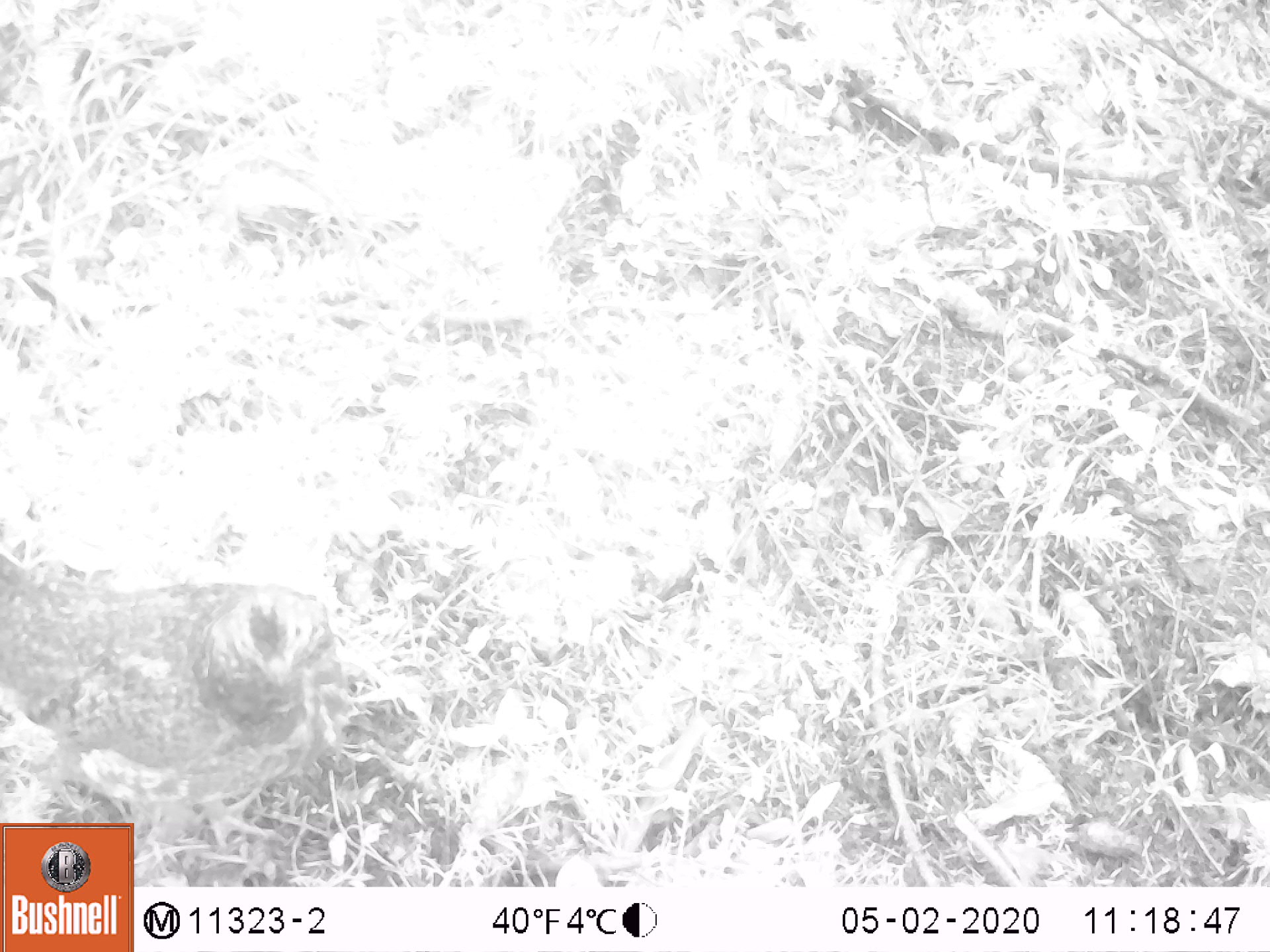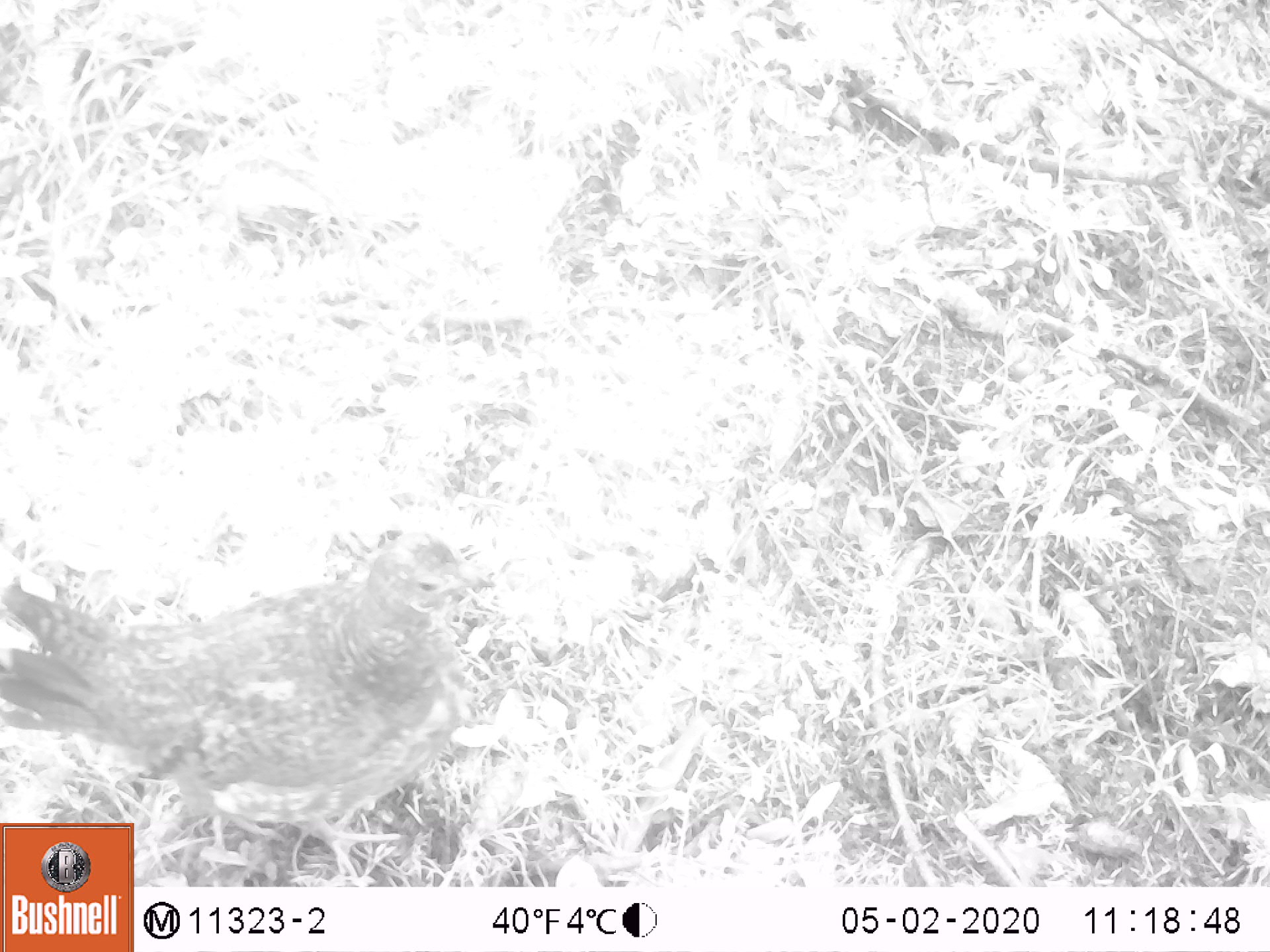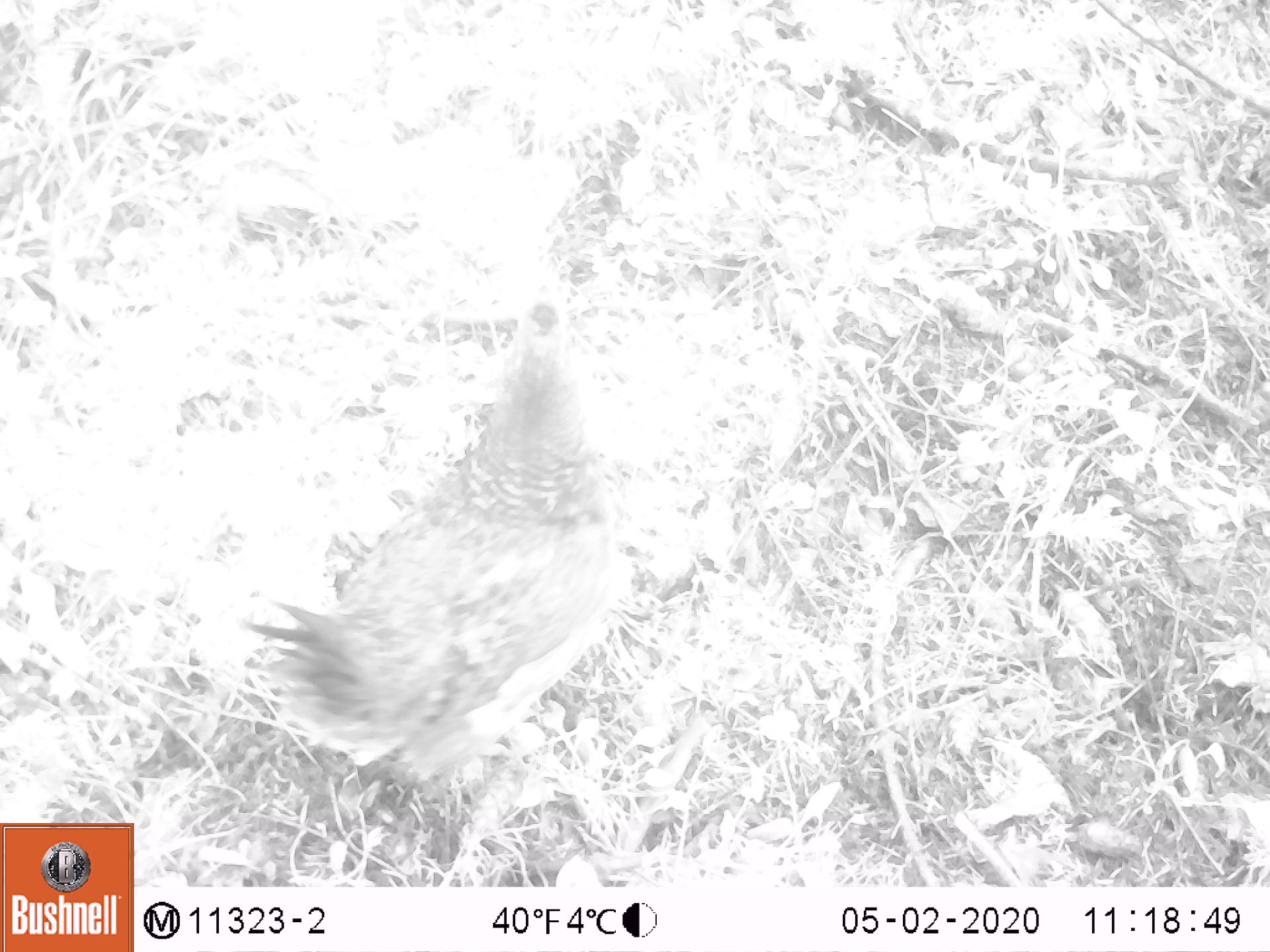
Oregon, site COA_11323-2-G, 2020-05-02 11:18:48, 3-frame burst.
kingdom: Animalia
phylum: Chordata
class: Aves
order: Galliformes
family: Phasianidae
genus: Bonasa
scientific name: Bonasa umbellus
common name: ruffed grouse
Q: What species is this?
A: Ruffed grouse (Bonasa umbellus).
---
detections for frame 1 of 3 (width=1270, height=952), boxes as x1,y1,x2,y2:
ruffed grouse: 5,543,344,814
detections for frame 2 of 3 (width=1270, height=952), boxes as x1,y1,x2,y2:
ruffed grouse: 0,532,494,818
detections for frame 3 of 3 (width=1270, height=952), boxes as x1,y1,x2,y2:
ruffed grouse: 241,280,640,796